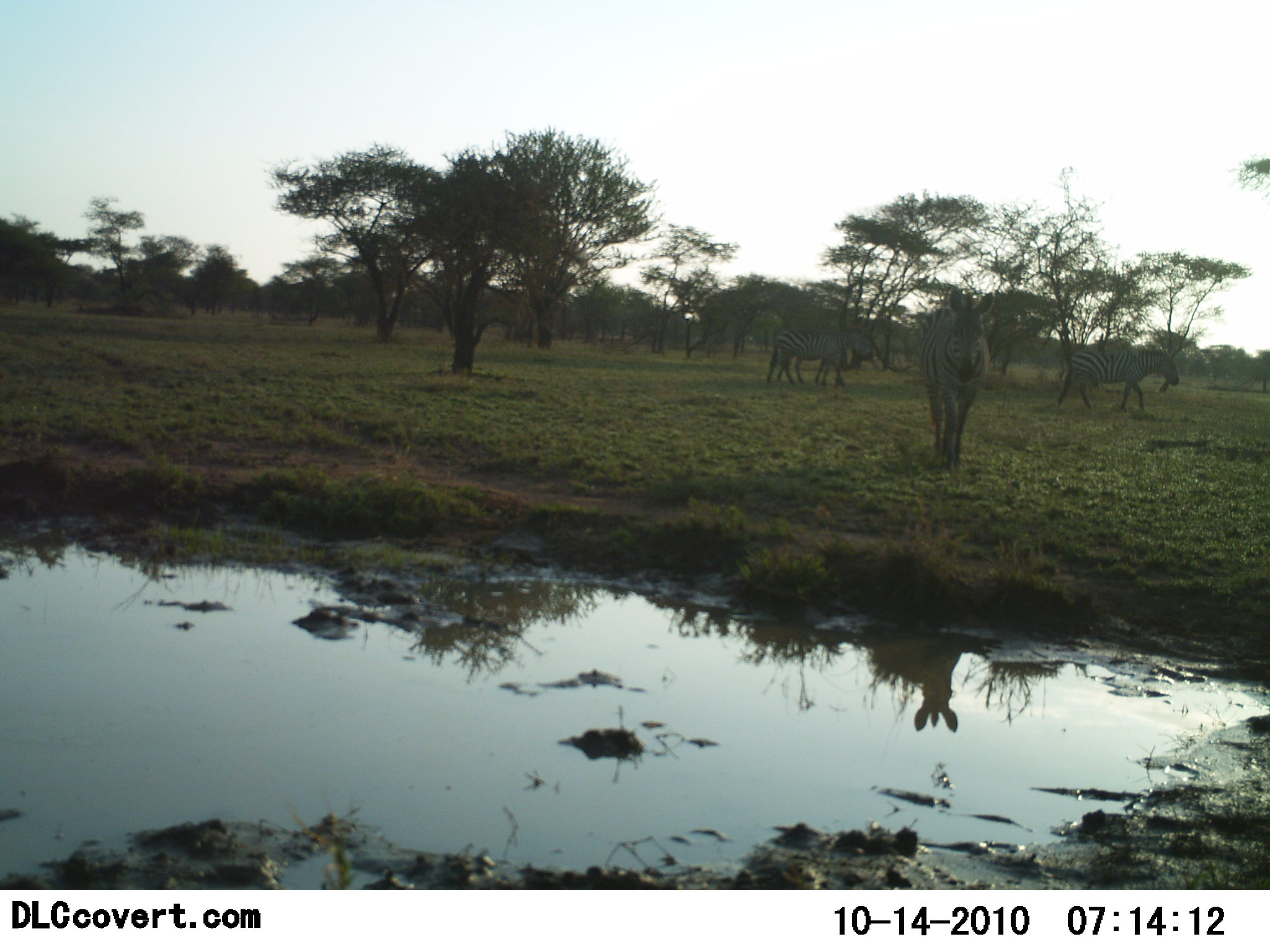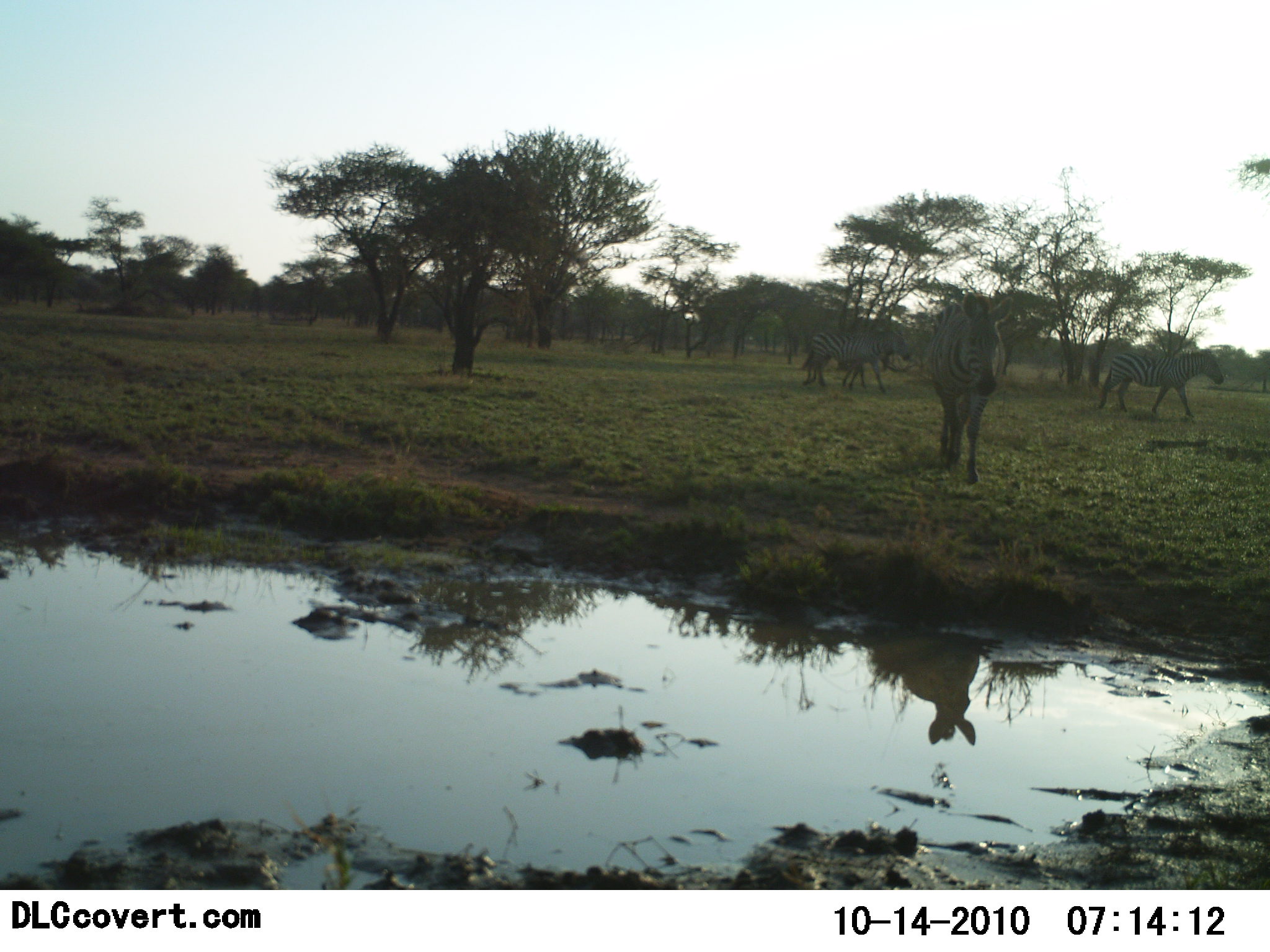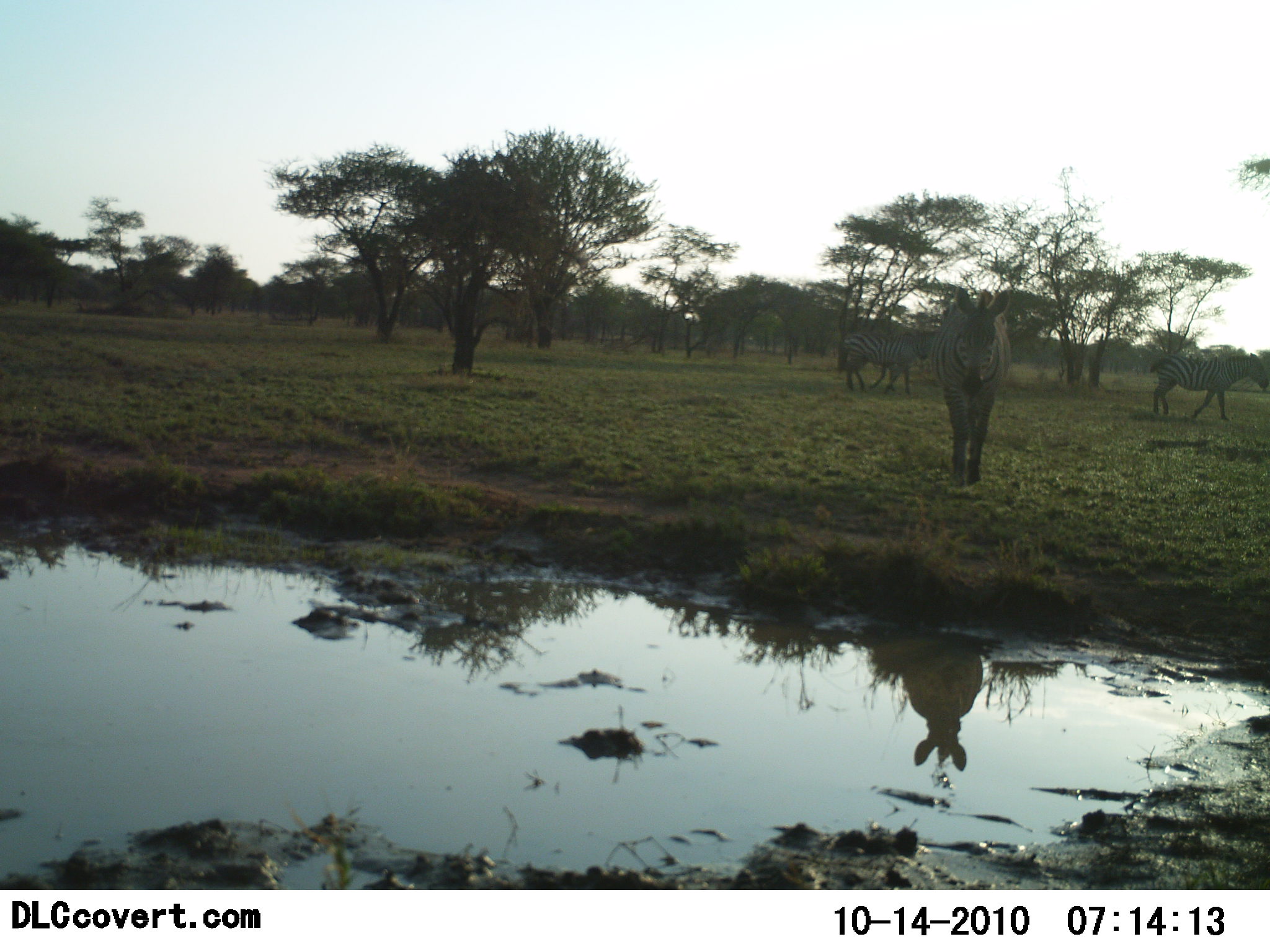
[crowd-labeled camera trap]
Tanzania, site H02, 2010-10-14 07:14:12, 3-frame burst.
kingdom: Animalia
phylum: Chordata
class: Mammalia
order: Perissodactyla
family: Equidae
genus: Equus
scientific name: Equus quagga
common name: plains zebra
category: zebra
Zebra (plains zebra) (Equus quagga), count 3. Behavior (volunteer vote fractions): standing 20%, resting 0%, moving 93%, interacting 0%. Young present (vote fraction): 7%. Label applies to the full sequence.